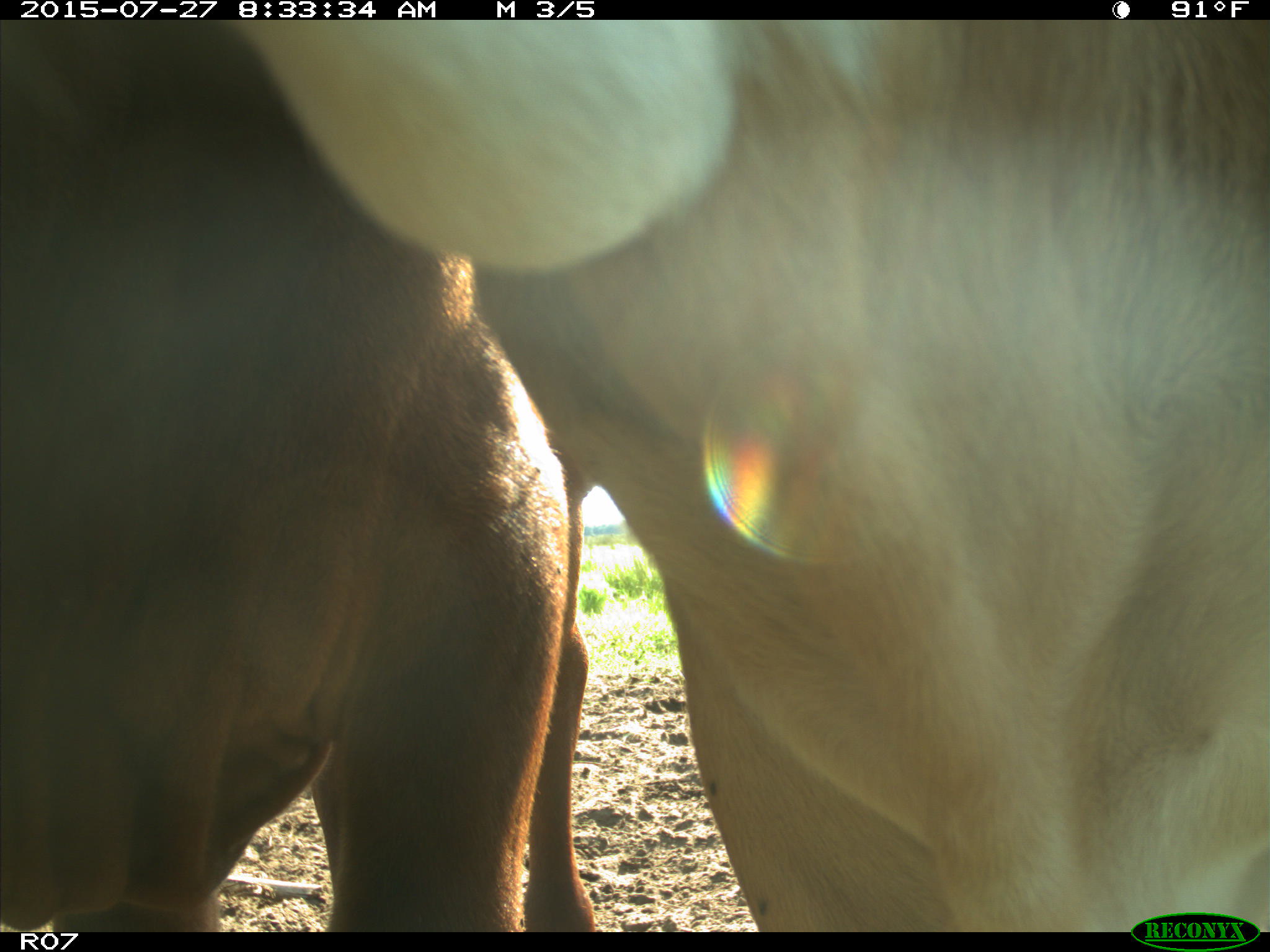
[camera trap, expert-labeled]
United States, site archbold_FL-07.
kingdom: Animalia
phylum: Chordata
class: Mammalia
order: Artiodactyla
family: Bovidae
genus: Bos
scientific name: Bos taurus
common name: domestic cow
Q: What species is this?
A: Bos taurus (domestic cow).